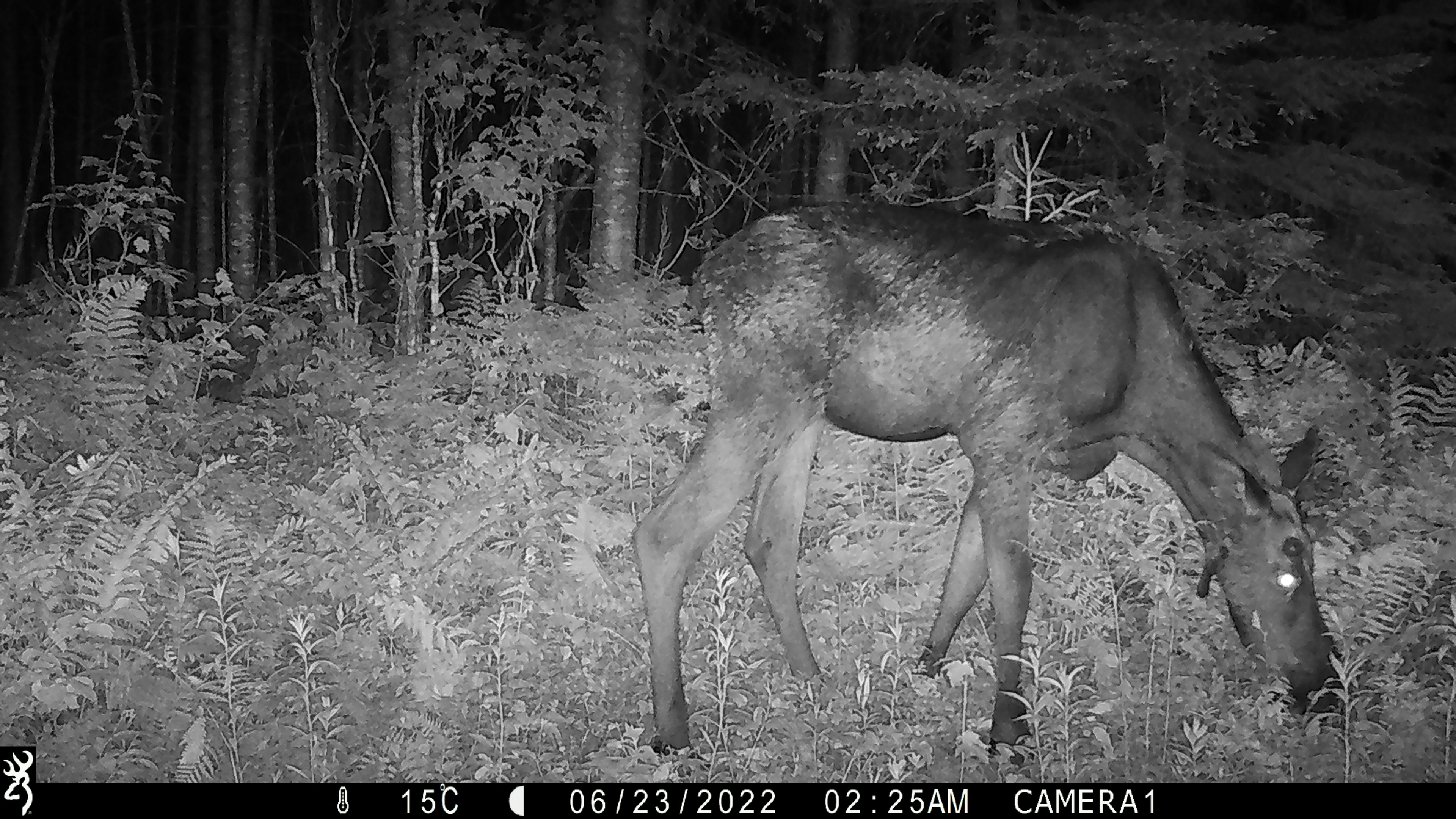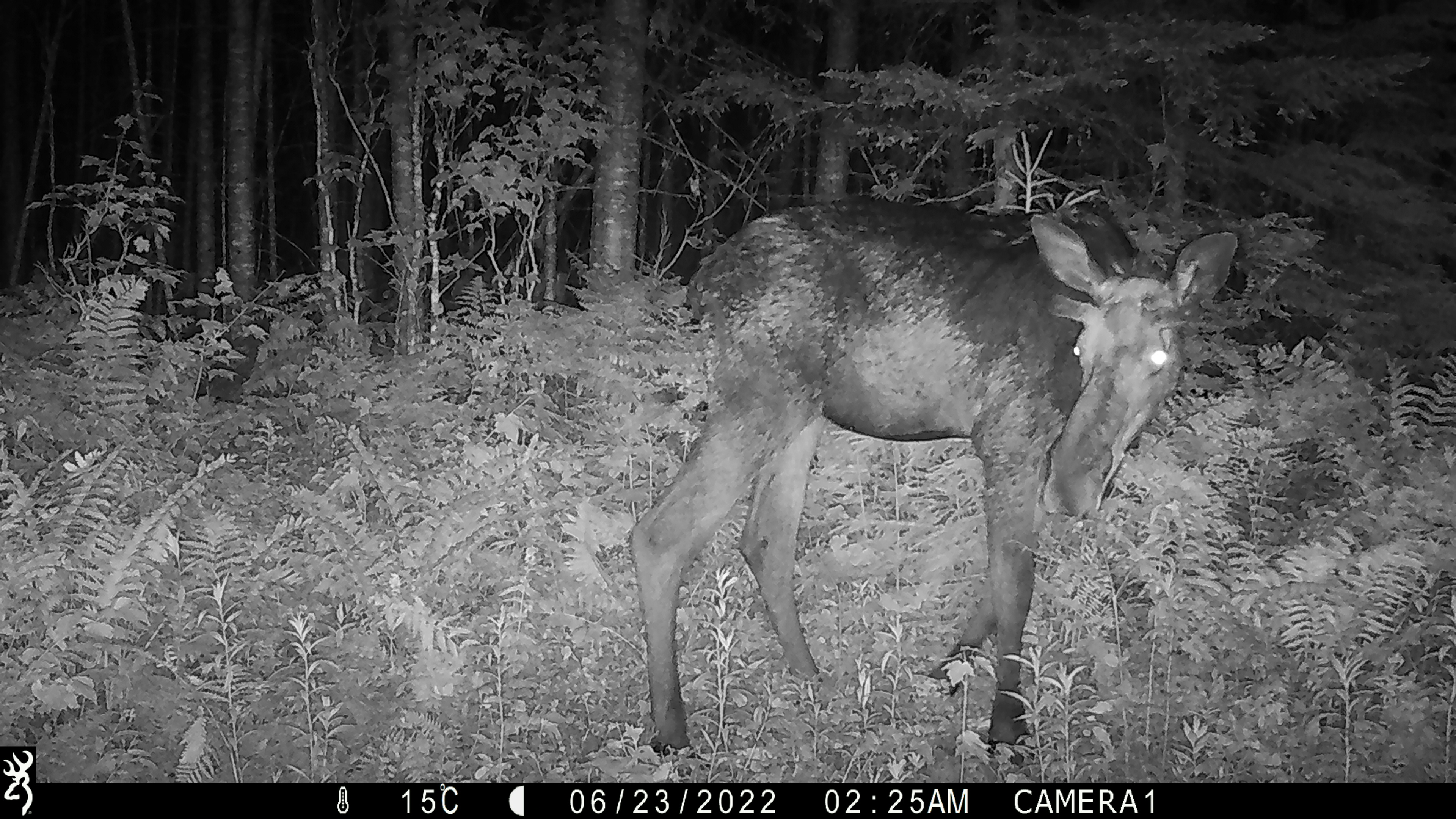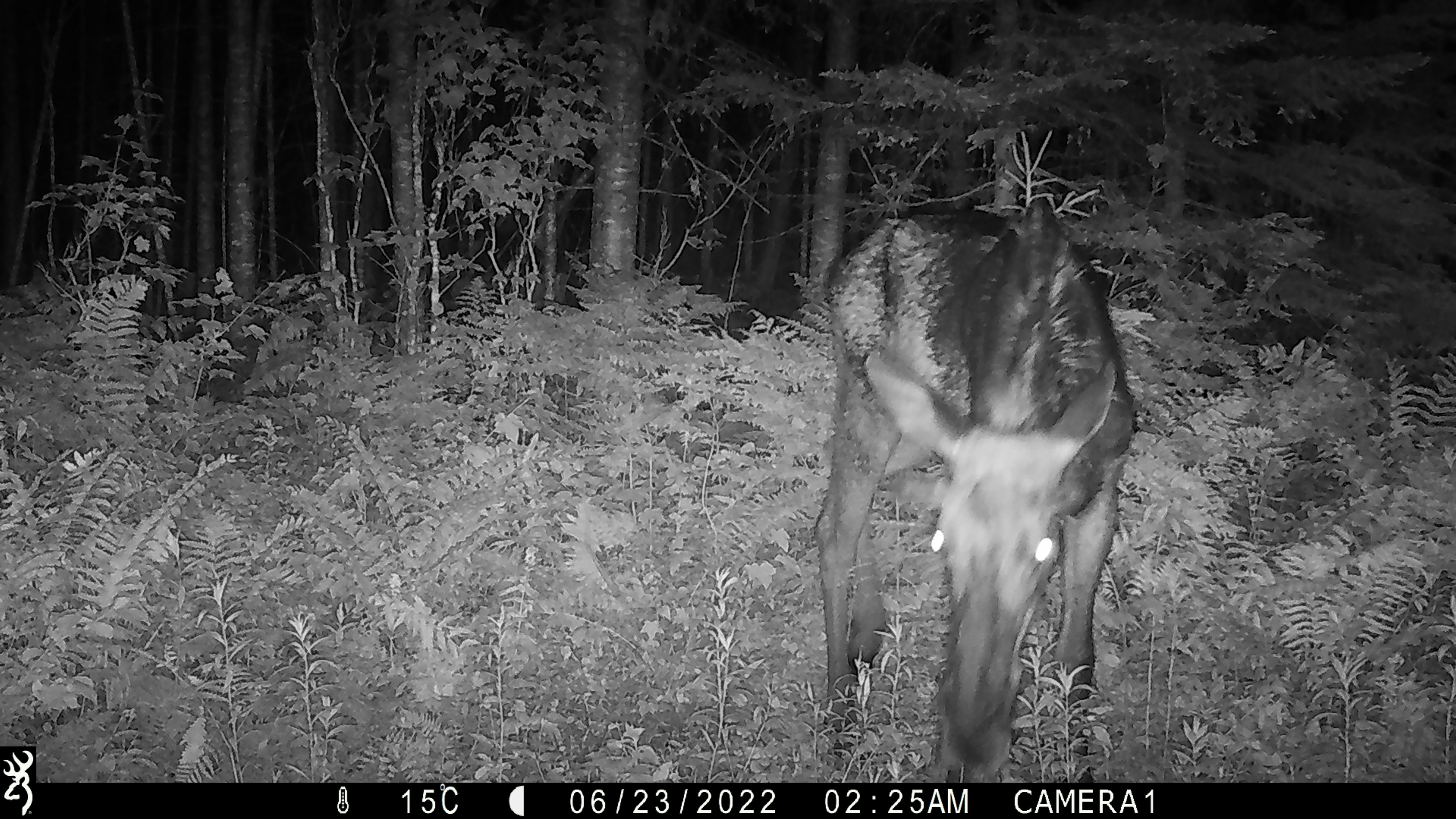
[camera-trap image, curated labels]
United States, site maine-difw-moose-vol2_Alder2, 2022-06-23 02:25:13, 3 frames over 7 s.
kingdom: Animalia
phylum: Chordata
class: Mammalia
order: Artiodactyla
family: Cervidae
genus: Alces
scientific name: Alces alces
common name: moose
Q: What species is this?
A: Moose (Alces alces).